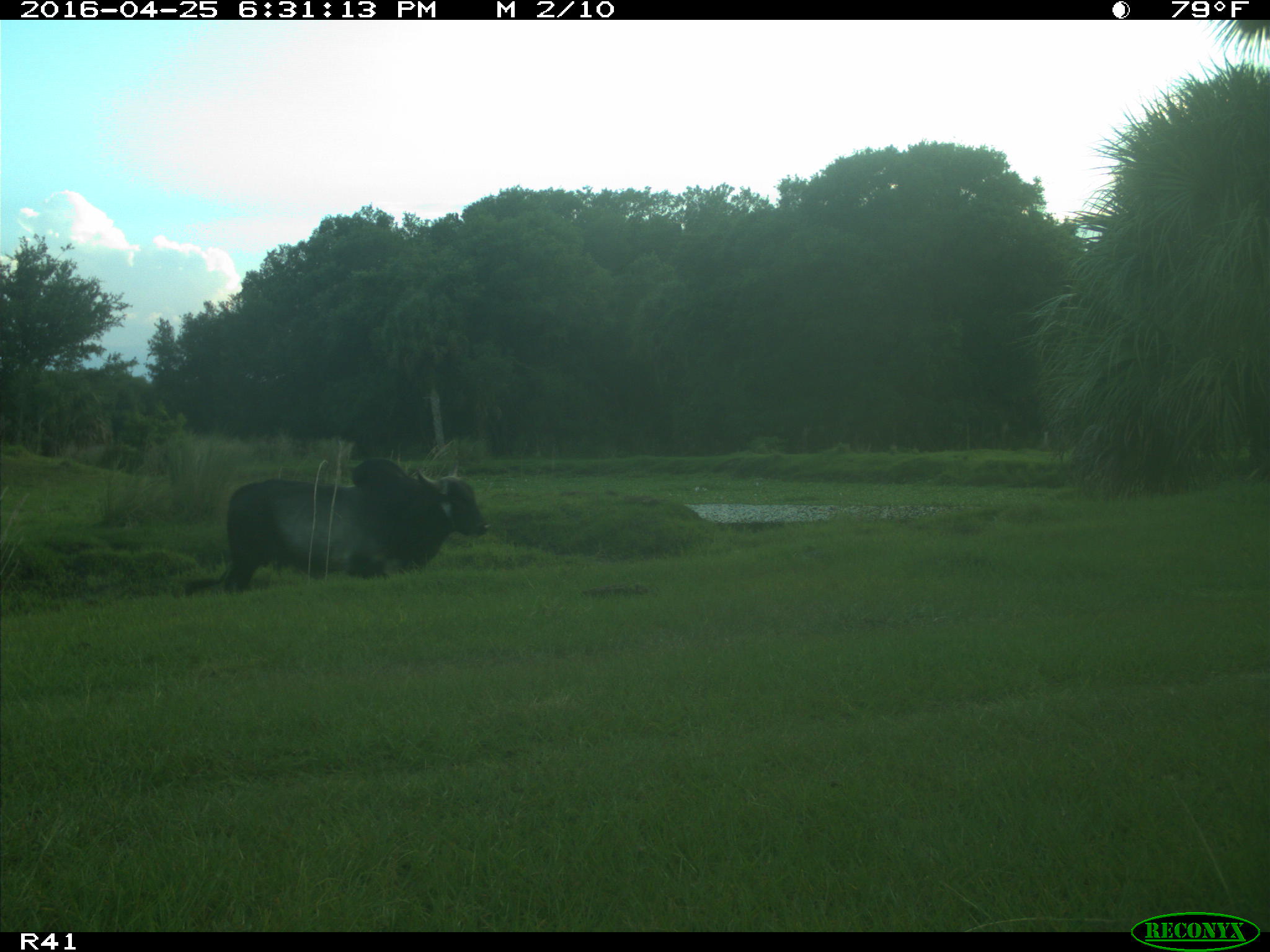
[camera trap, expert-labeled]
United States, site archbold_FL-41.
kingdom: Animalia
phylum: Chordata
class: Mammalia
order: Artiodactyla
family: Bovidae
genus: Bos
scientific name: Bos taurus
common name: domestic cow